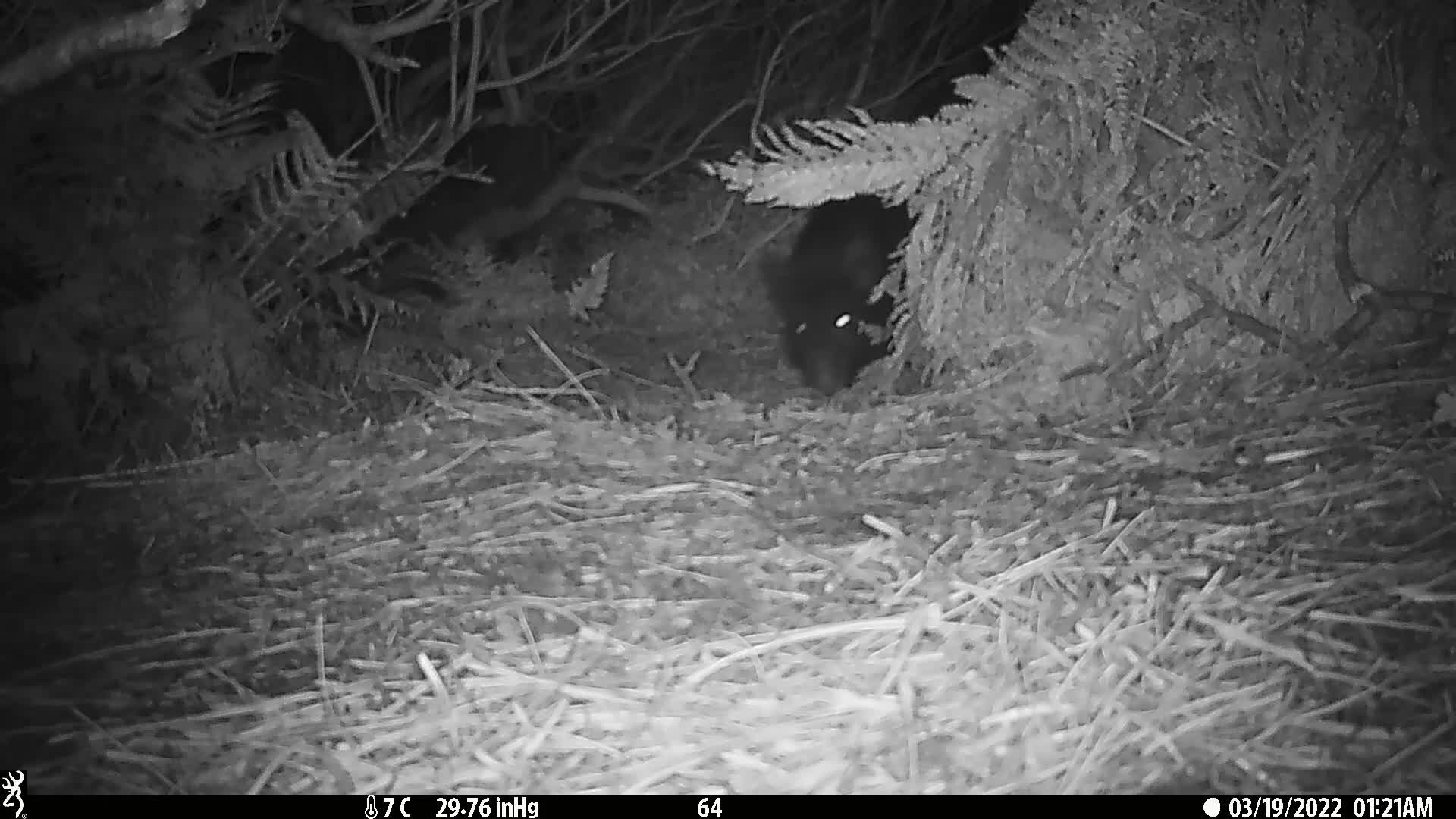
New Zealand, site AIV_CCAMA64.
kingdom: Animalia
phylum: Chordata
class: Mammalia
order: Artiodactyla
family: Suidae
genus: Sus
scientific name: Sus scrofa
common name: pig